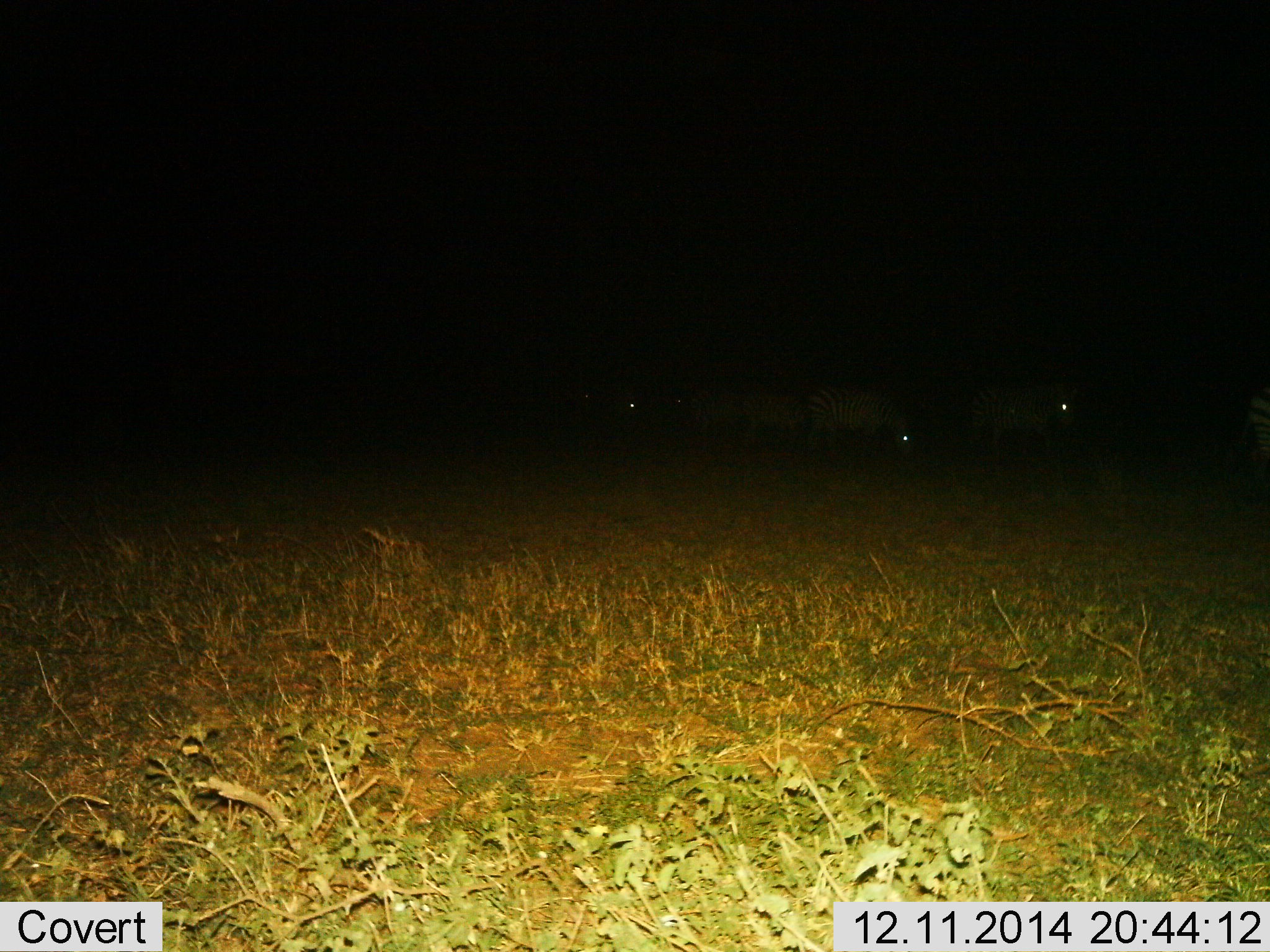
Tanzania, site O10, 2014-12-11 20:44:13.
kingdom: Animalia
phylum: Chordata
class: Mammalia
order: Perissodactyla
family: Equidae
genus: Equus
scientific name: Equus quagga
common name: plains zebra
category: zebra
Zebra (plains zebra) (Equus quagga), count 5. Behavior (volunteer vote fractions): standing 50%, resting 0%, moving 60%, interacting 0%. Young present (vote fraction): 0%. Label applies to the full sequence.